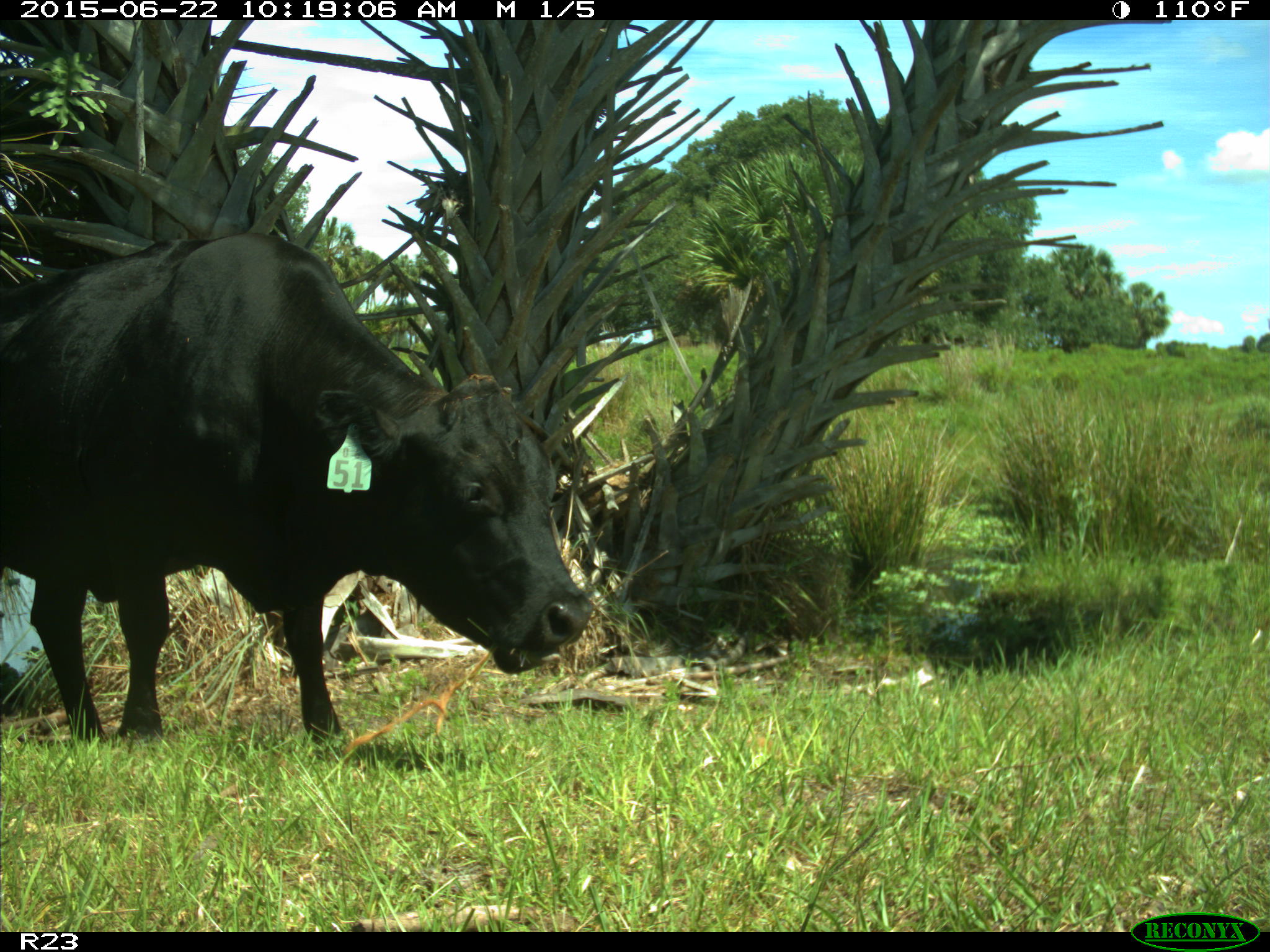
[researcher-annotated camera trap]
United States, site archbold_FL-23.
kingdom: Animalia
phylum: Chordata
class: Mammalia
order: Artiodactyla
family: Bovidae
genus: Bos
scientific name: Bos taurus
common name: domestic cow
Bos taurus (domestic cow).